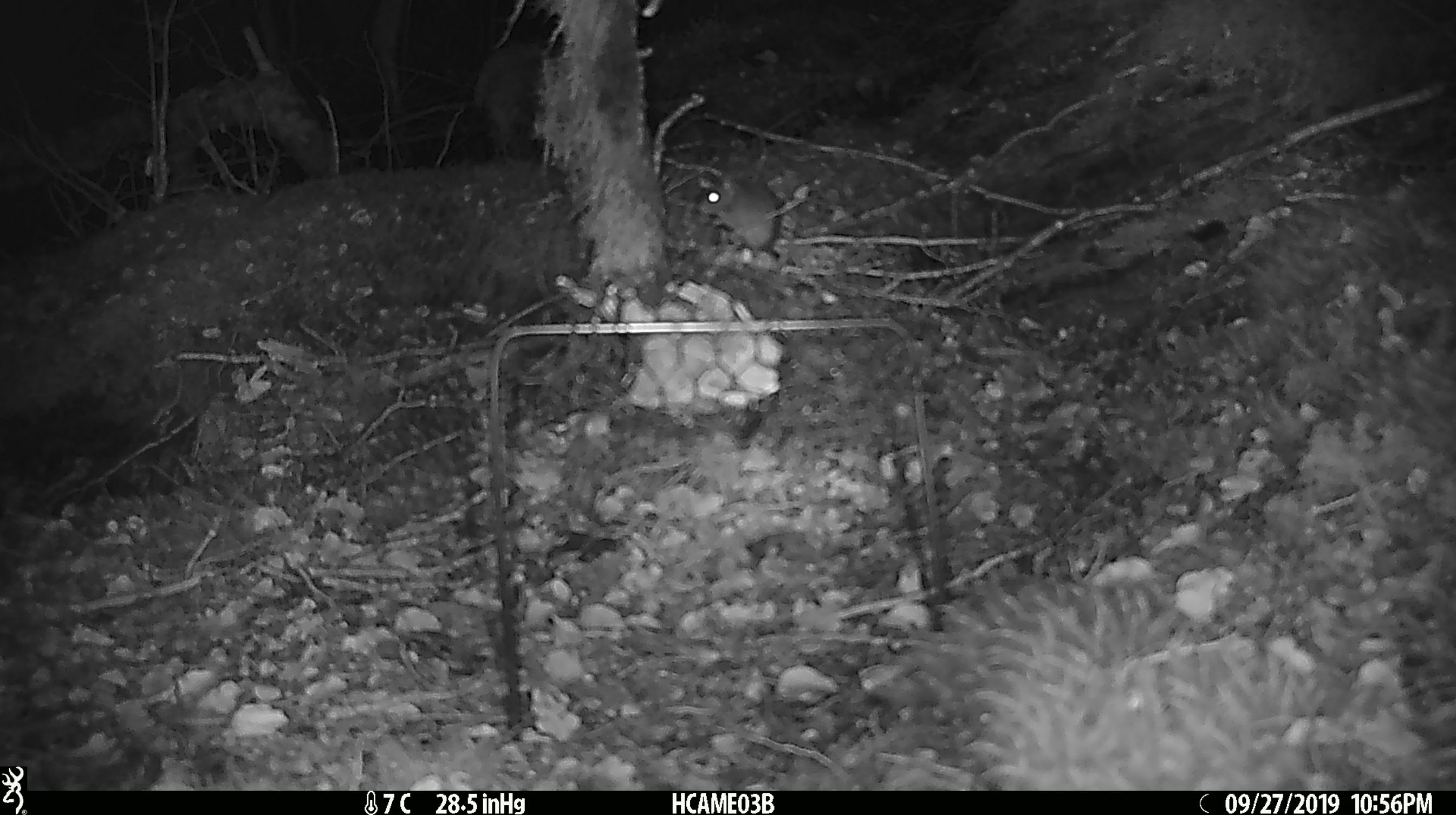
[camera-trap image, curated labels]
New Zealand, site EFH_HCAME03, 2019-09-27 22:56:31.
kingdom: Animalia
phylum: Chordata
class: Mammalia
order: Rodentia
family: Muridae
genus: Mus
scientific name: Mus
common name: mouse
Mouse (Mus).